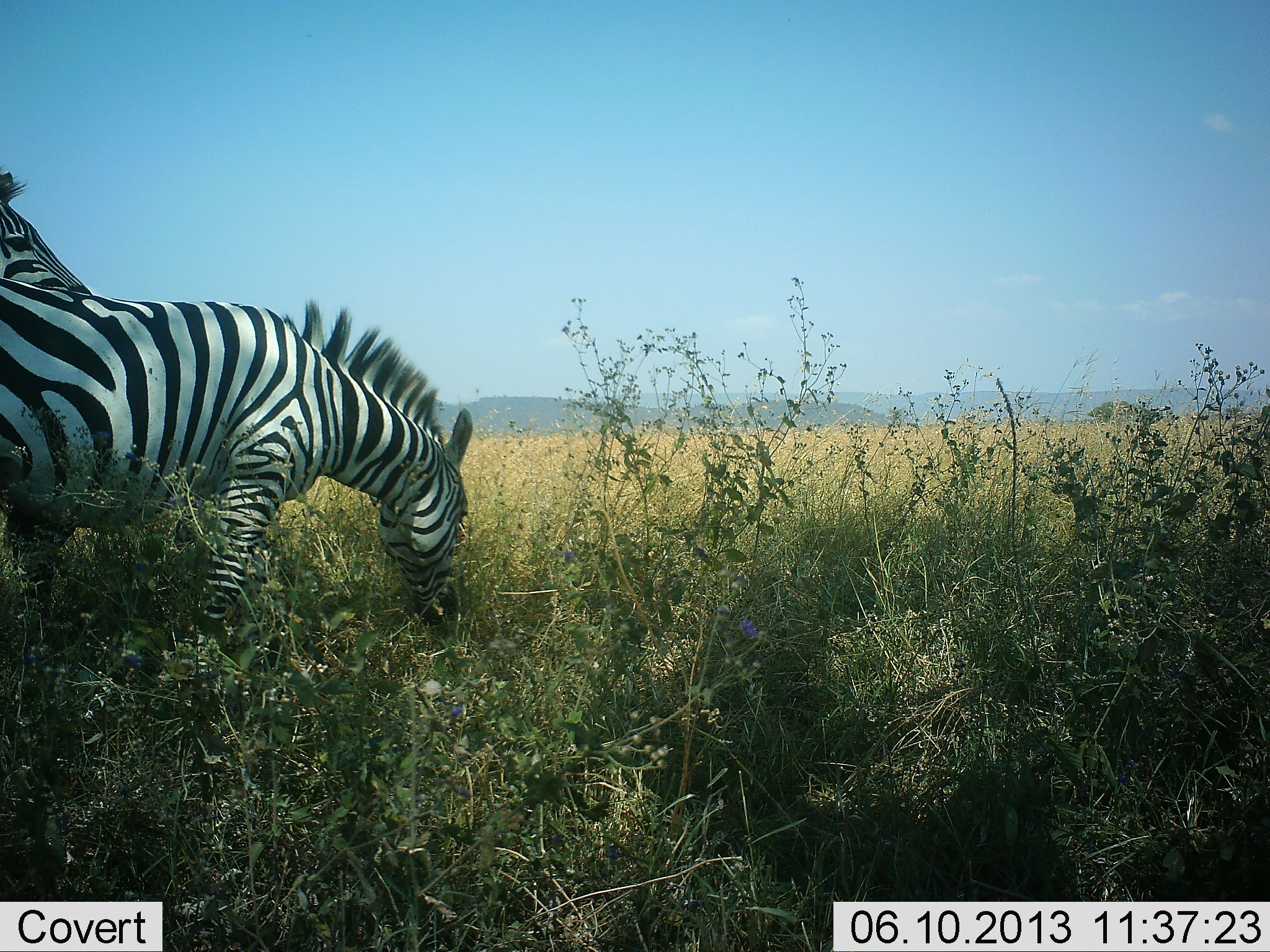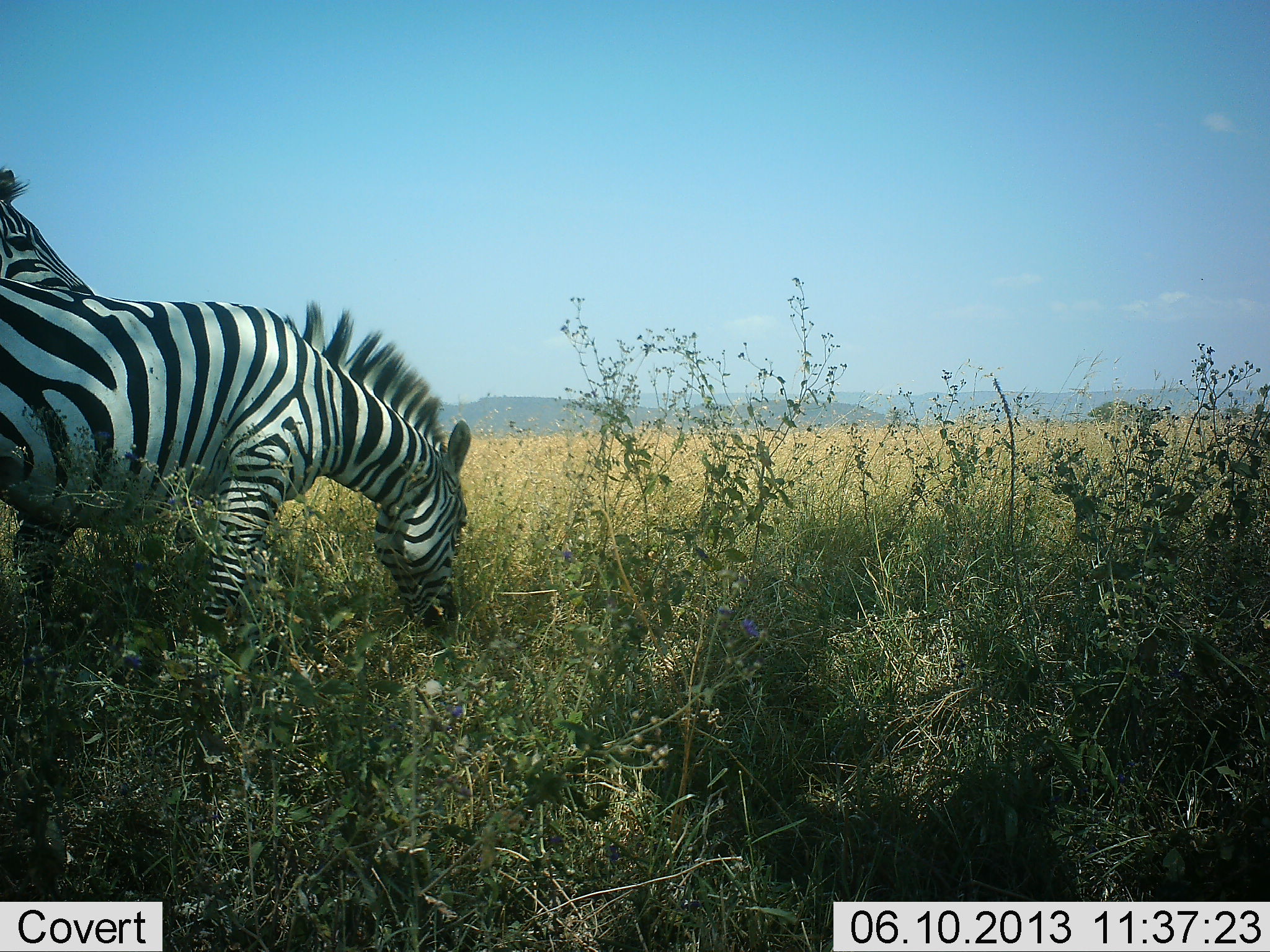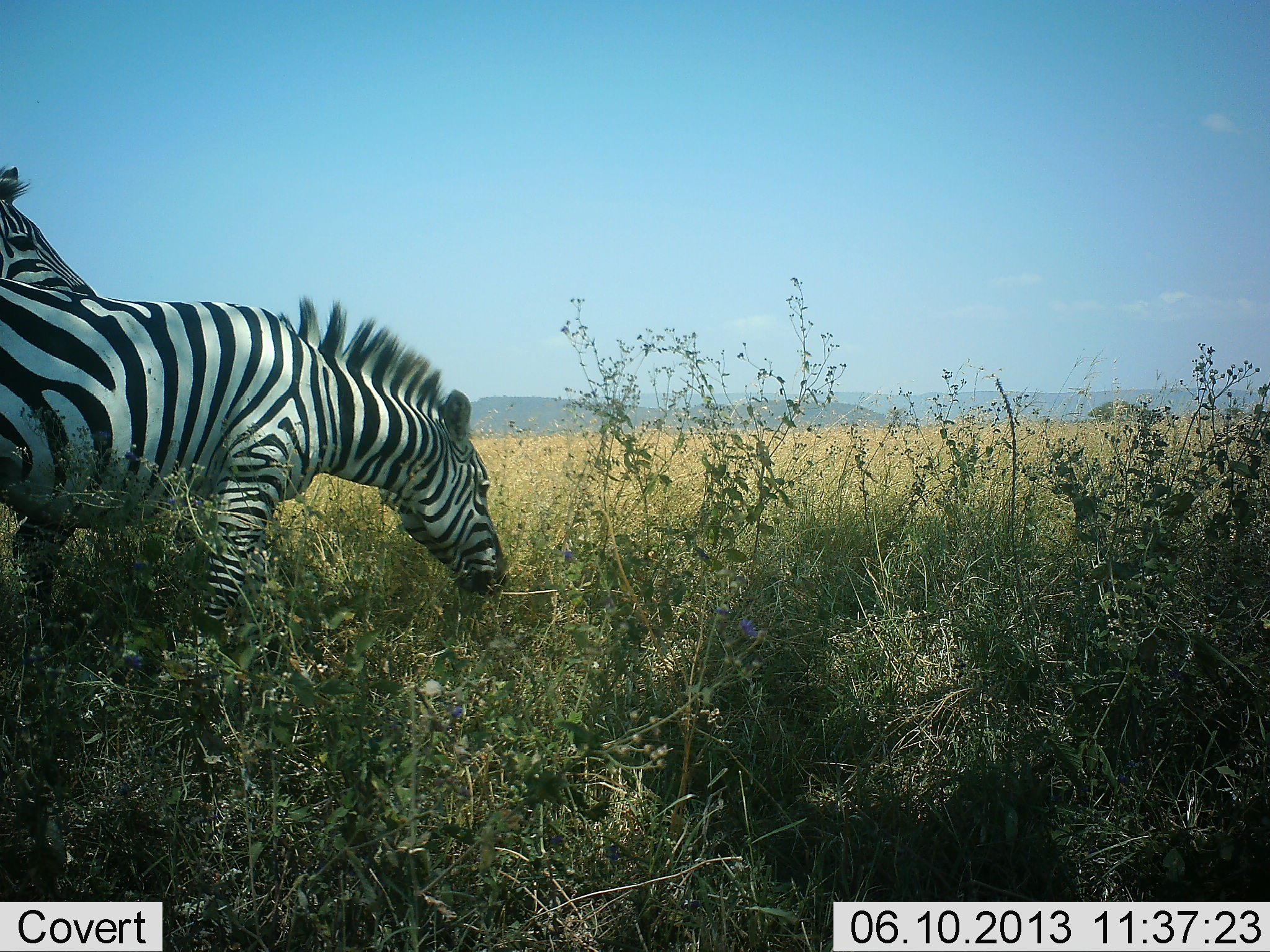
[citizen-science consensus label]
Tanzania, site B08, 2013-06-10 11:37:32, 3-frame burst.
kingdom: Animalia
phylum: Chordata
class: Mammalia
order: Perissodactyla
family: Equidae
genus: Equus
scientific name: Equus quagga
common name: plains zebra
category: zebra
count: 2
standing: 59%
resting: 0%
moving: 0%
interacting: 6%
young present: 0%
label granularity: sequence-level